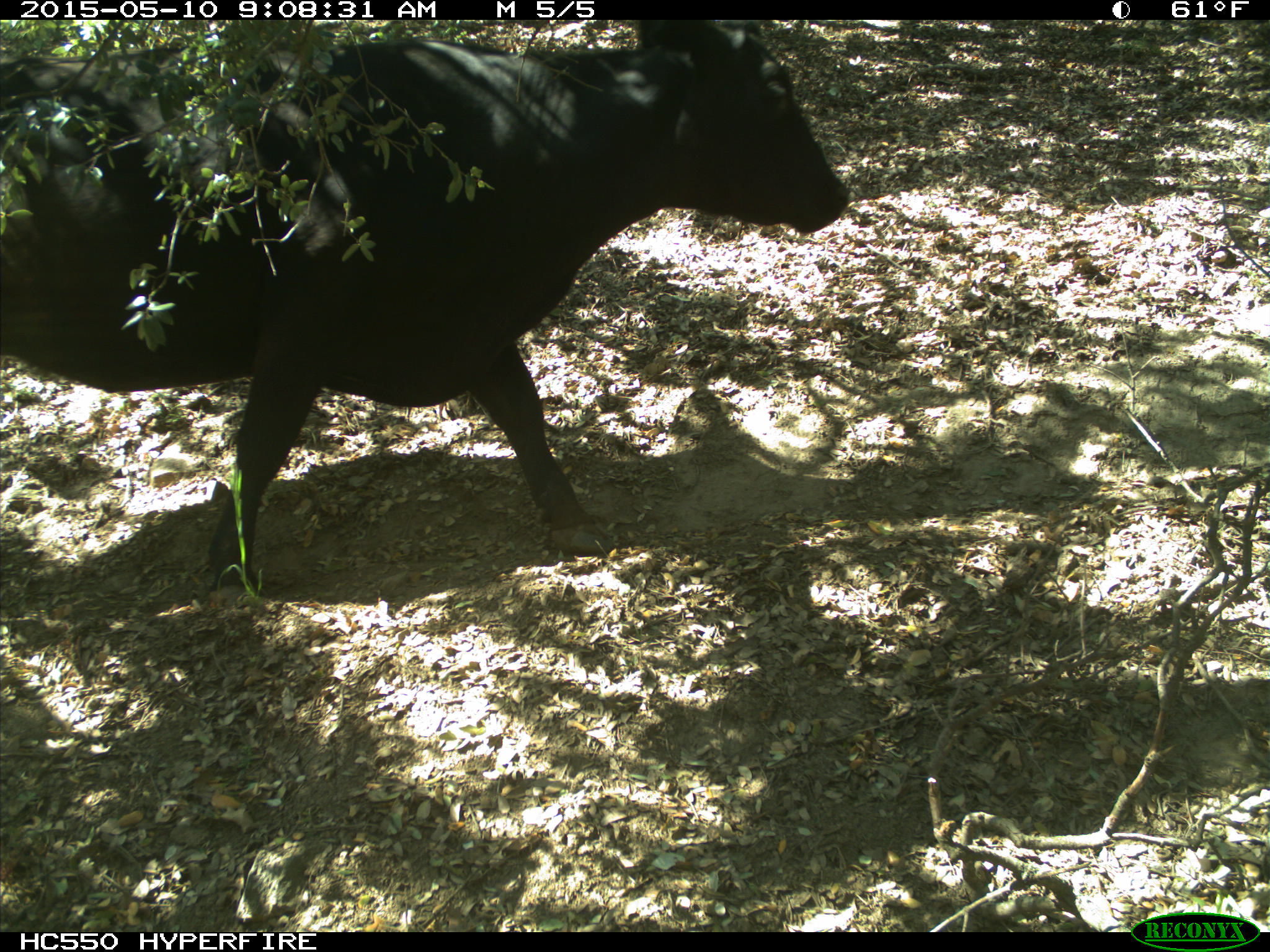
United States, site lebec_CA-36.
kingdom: Animalia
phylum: Chordata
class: Mammalia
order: Artiodactyla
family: Bovidae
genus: Bos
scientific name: Bos taurus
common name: domestic cow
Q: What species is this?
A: Bos taurus (domestic cow).